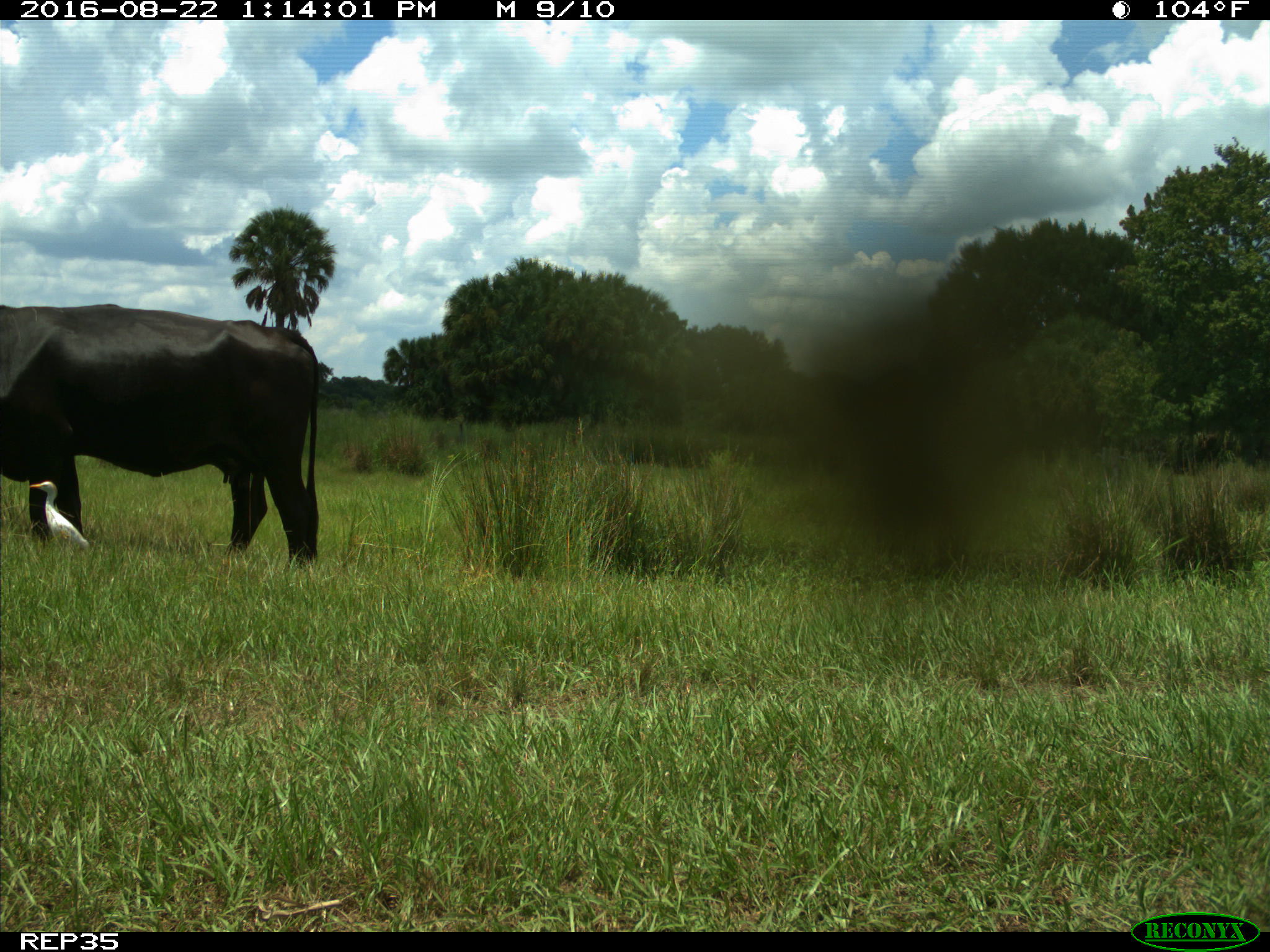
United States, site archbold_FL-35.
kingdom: Animalia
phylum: Chordata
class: Mammalia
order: Artiodactyla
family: Bovidae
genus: Bos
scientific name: Bos taurus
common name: domestic cow